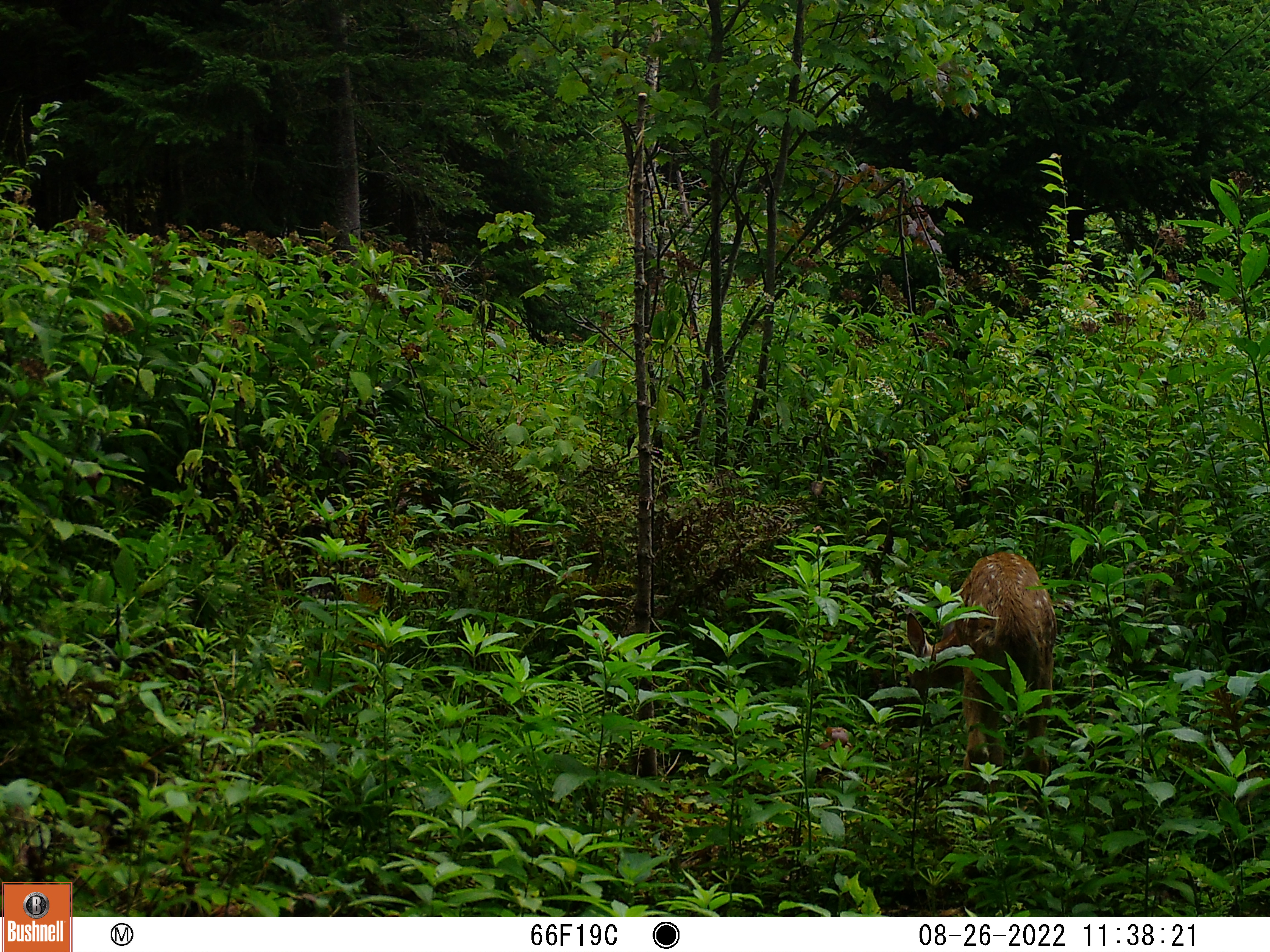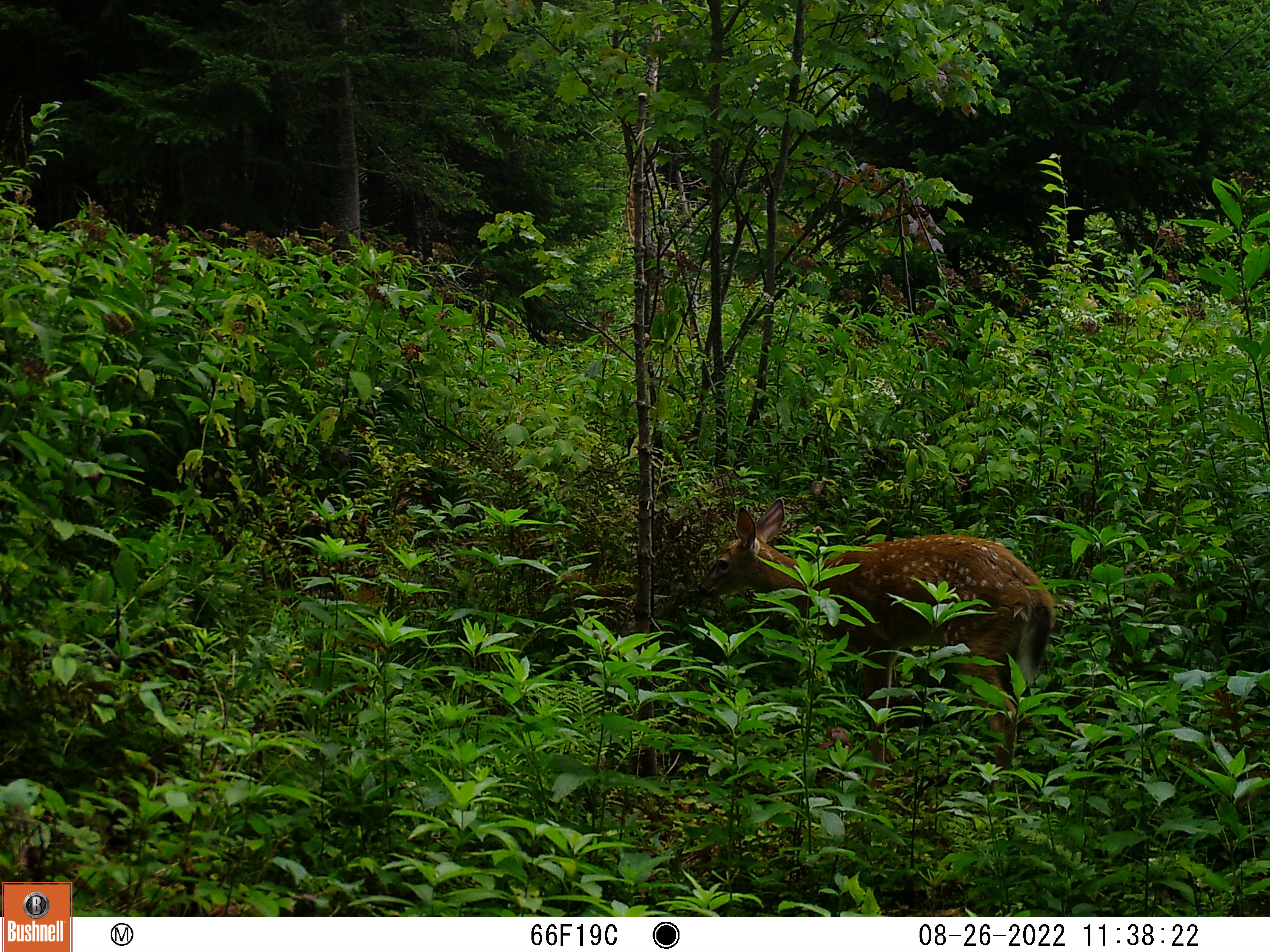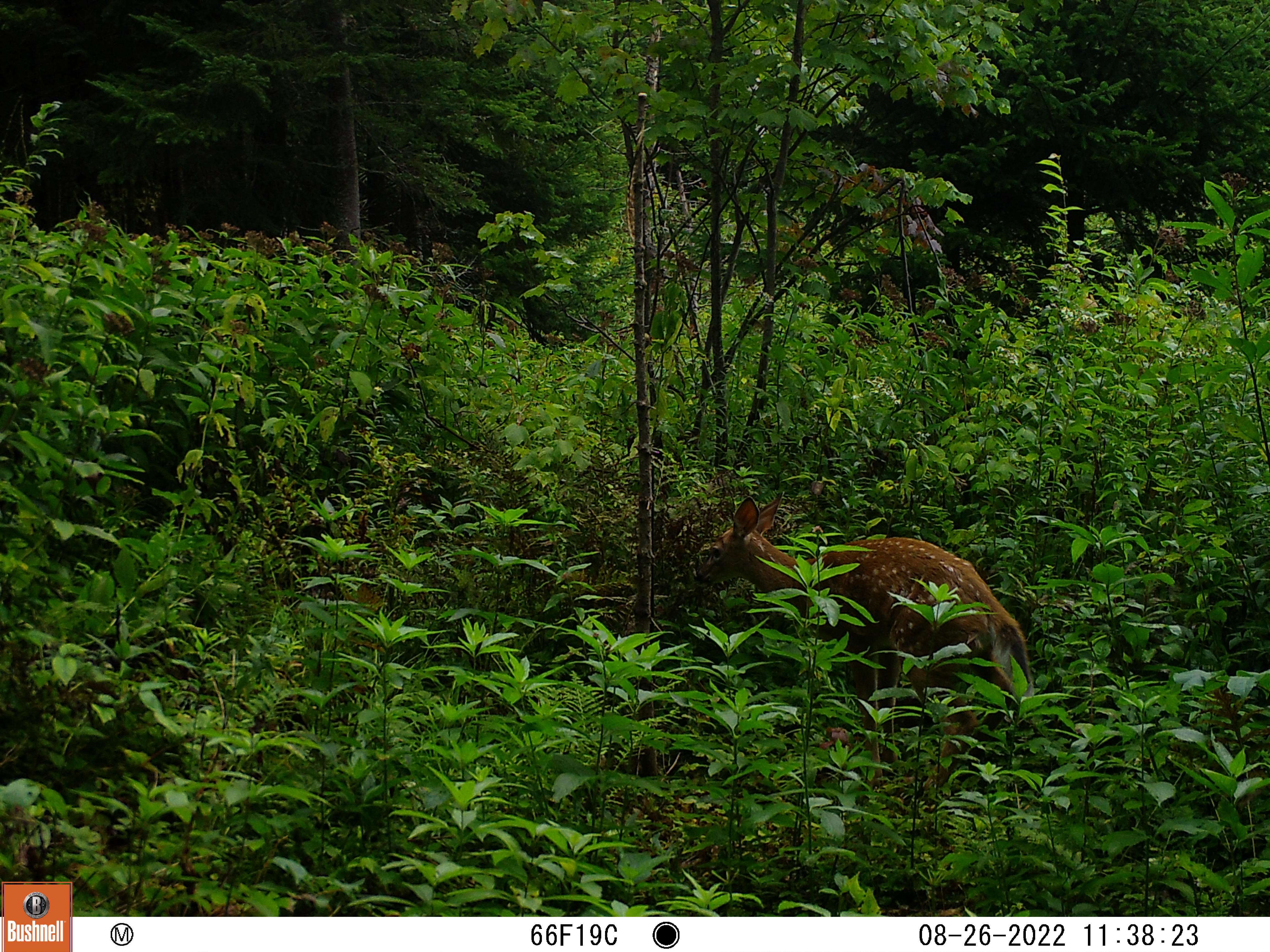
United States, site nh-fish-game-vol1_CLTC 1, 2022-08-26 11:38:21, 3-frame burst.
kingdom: Animalia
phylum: Chordata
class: Mammalia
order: Artiodactyla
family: Cervidae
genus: Odocoileus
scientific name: Odocoileus virginianus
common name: white-tailed deer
White-tailed deer (Odocoileus virginianus).